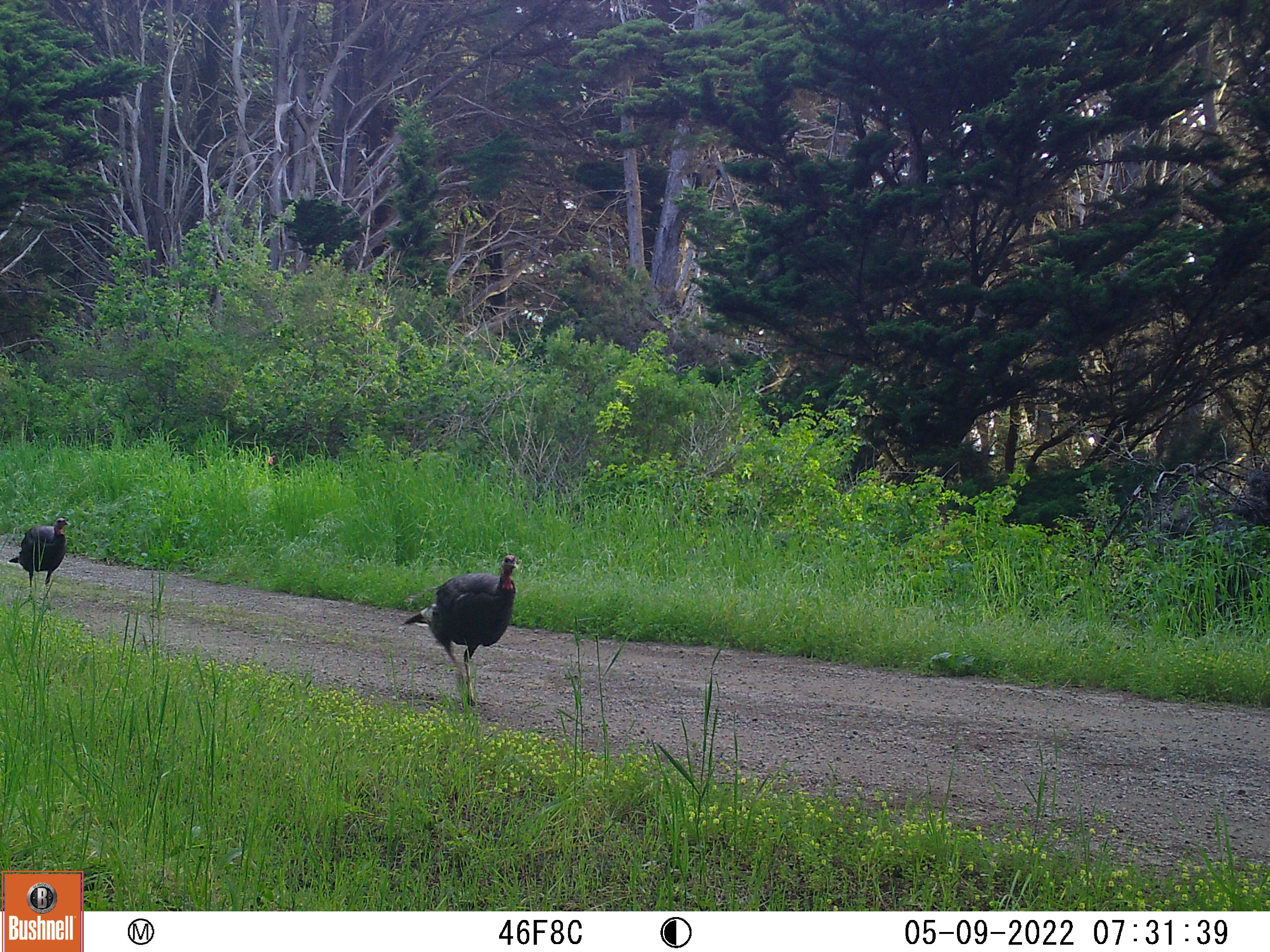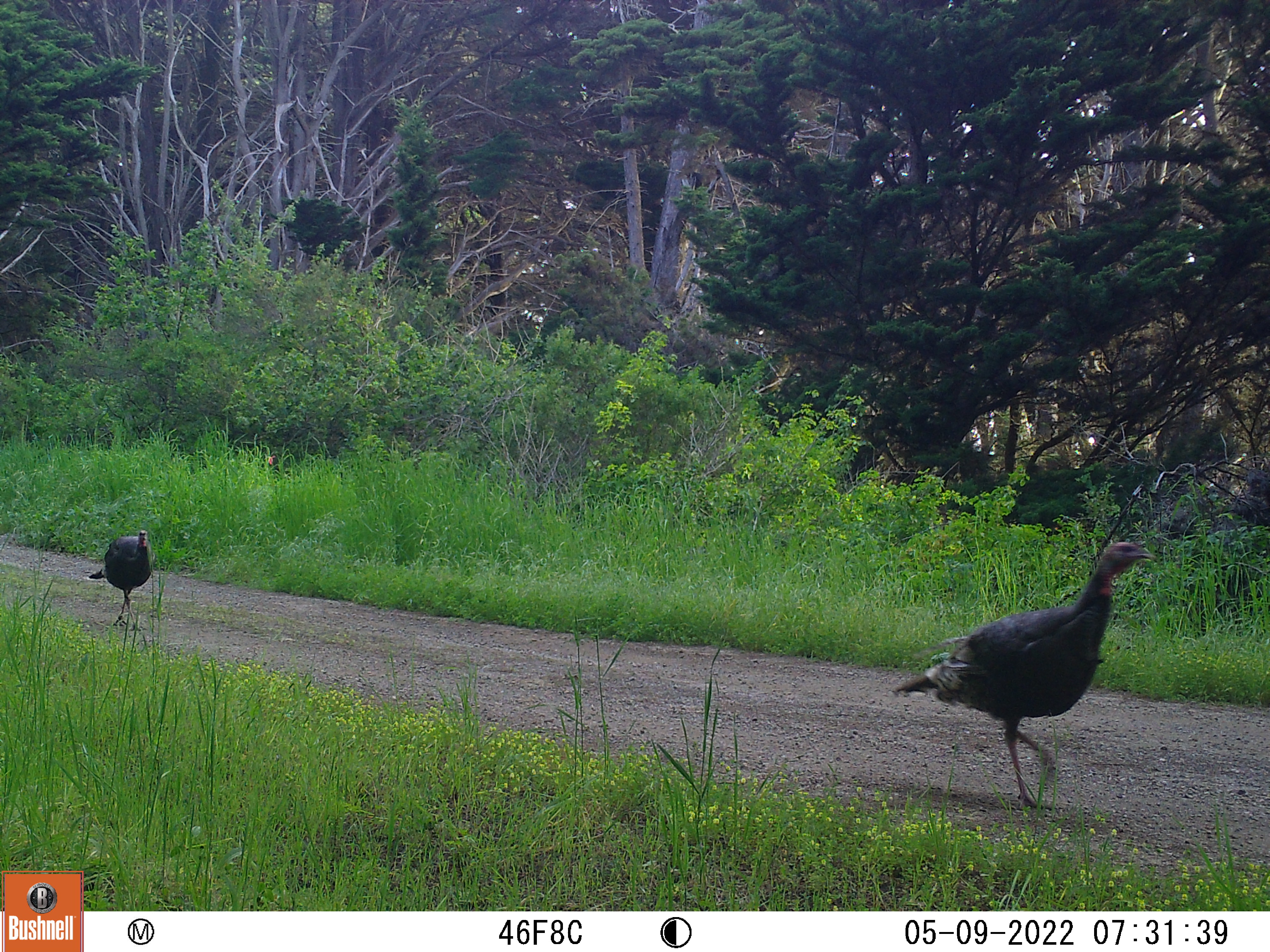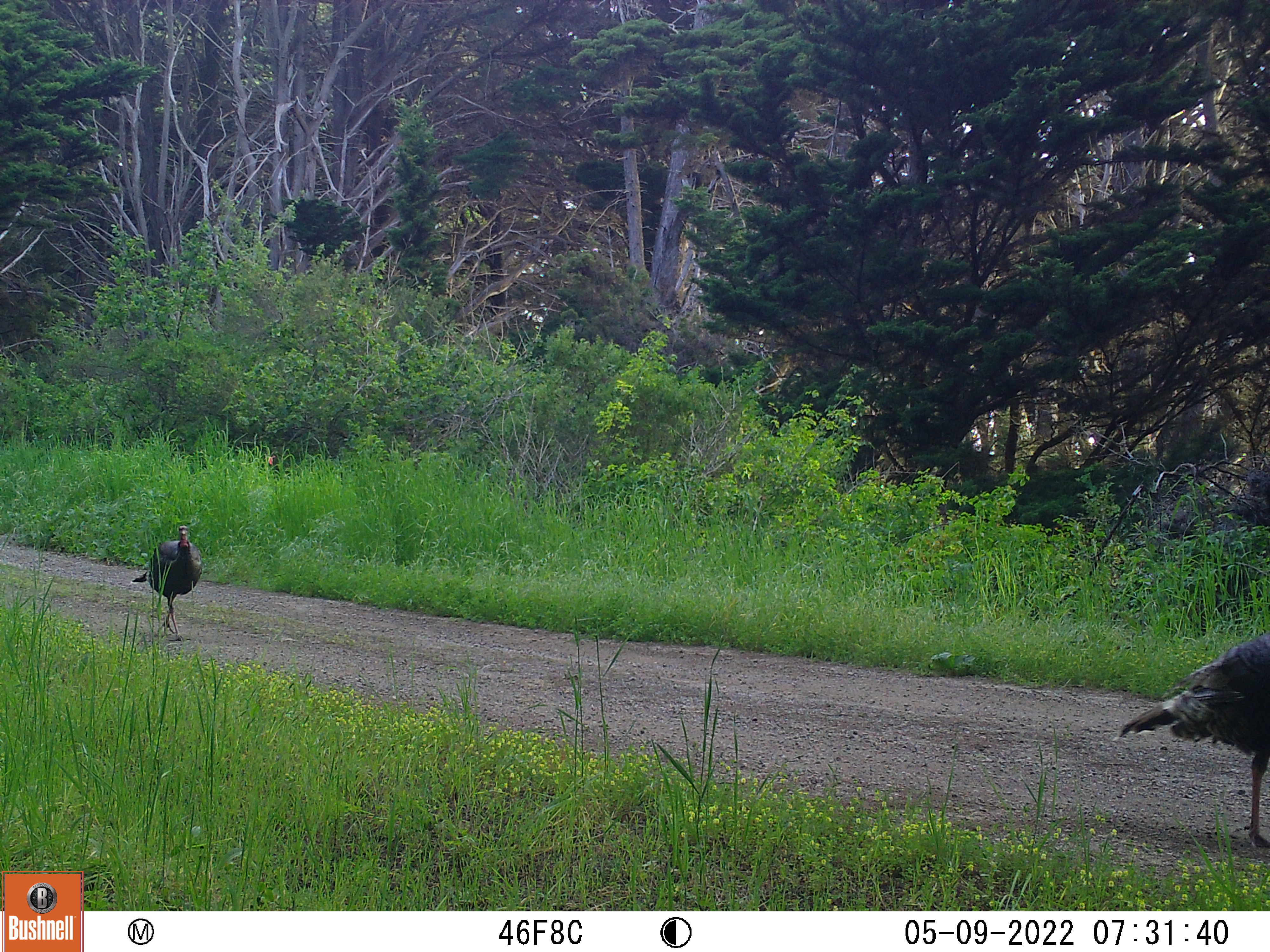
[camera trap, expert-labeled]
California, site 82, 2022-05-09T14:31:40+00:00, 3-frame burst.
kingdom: Animalia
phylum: Chordata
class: Aves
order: Galliformes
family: Phasianidae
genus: Meleagris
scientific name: Meleagris gallopavo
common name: turkey